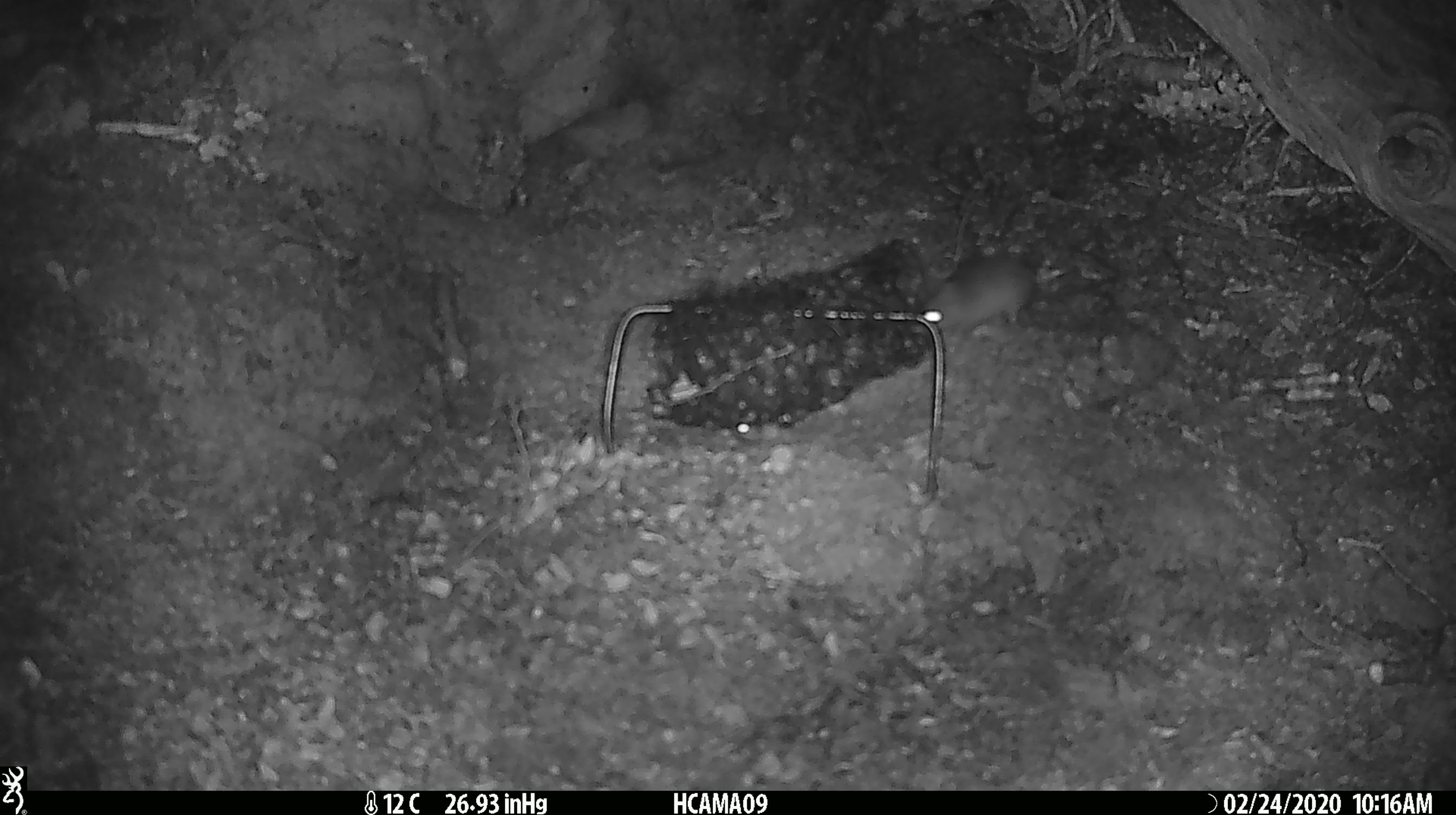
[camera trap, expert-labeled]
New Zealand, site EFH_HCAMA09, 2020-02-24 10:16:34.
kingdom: Animalia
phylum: Chordata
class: Mammalia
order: Rodentia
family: Muridae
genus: Mus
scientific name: Mus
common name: mouse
Mouse (Mus).